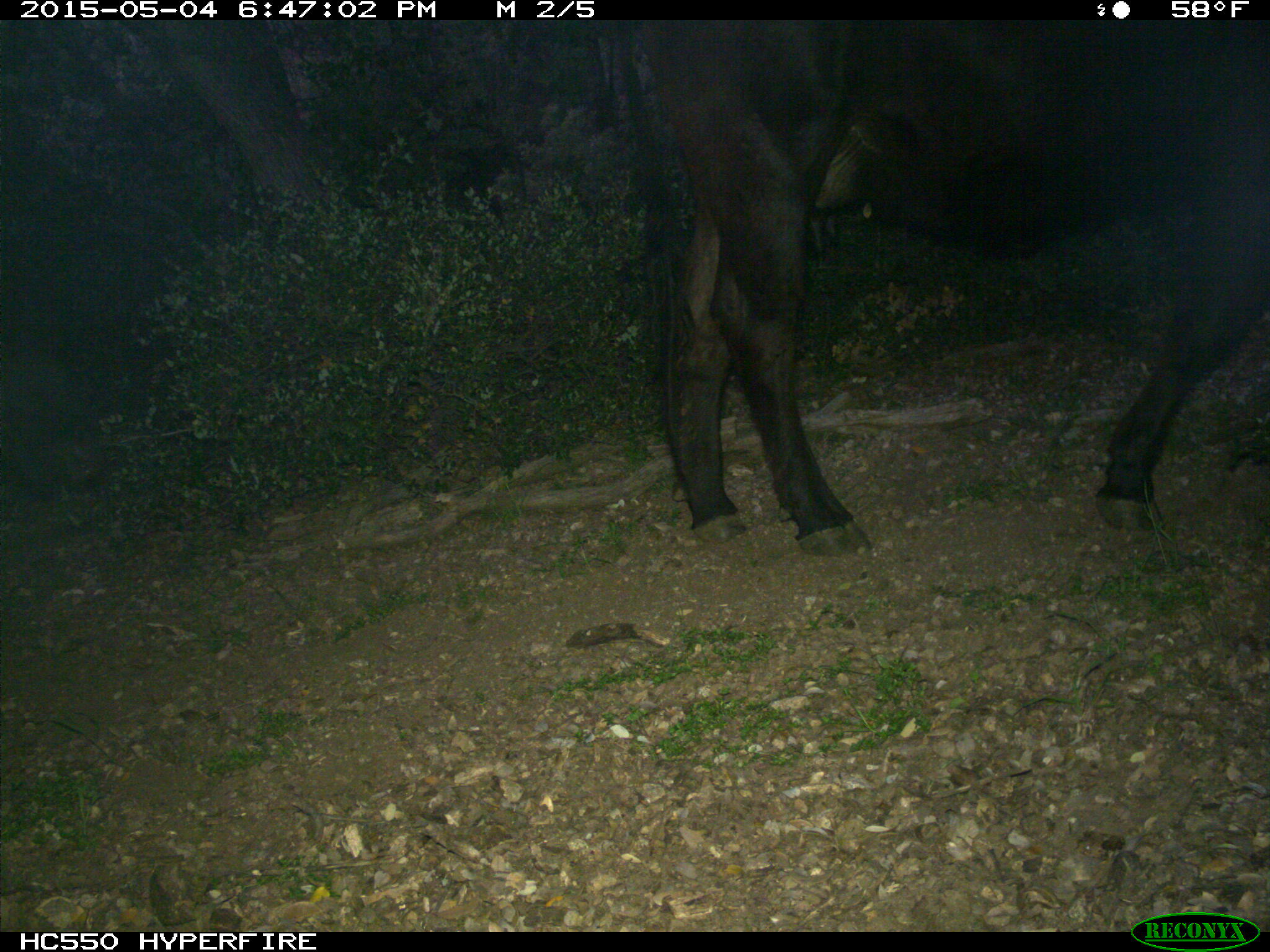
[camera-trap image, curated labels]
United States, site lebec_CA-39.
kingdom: Animalia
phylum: Chordata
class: Mammalia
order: Artiodactyla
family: Bovidae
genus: Bos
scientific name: Bos taurus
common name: domestic cow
Bos taurus (domestic cow).